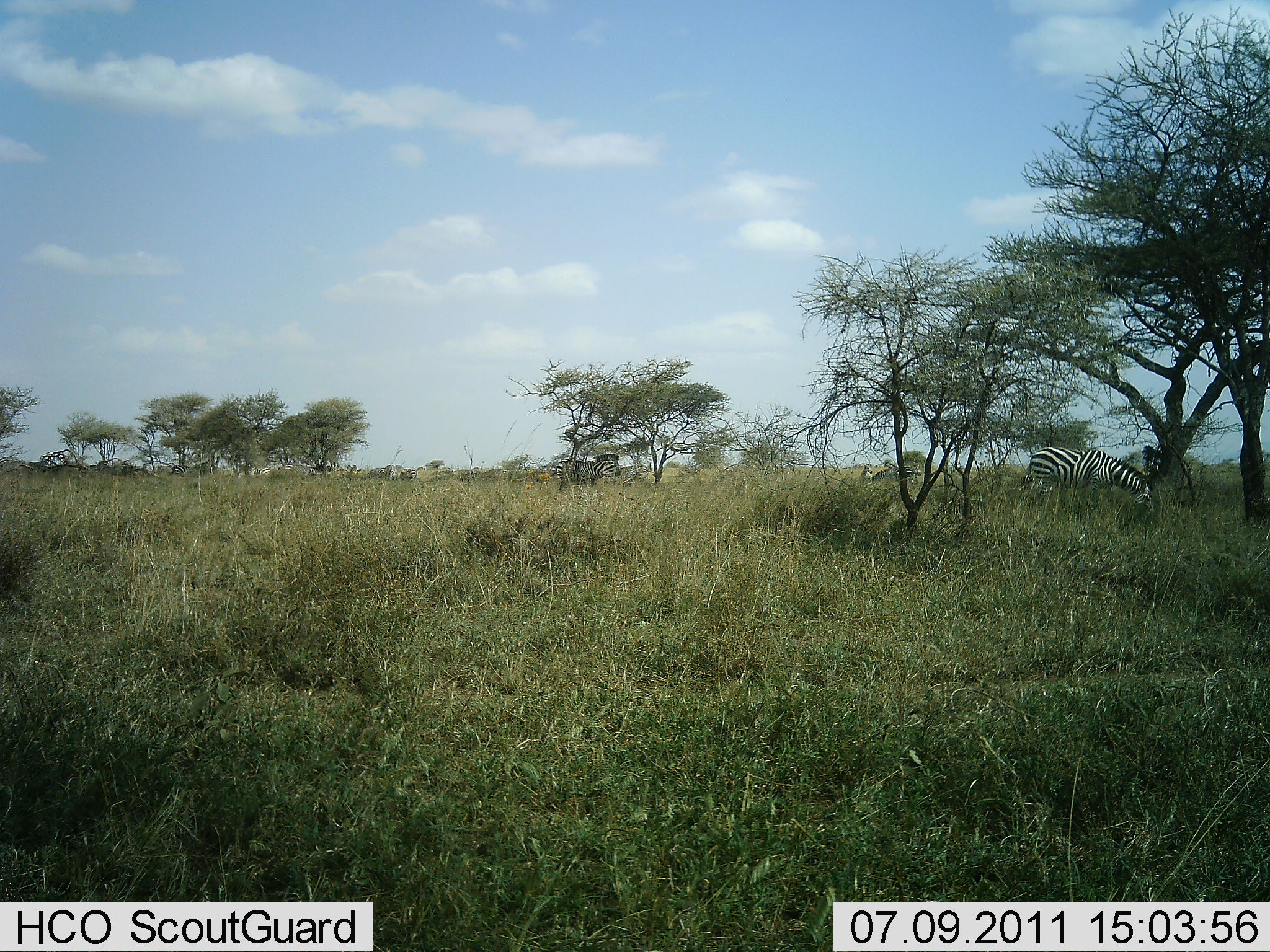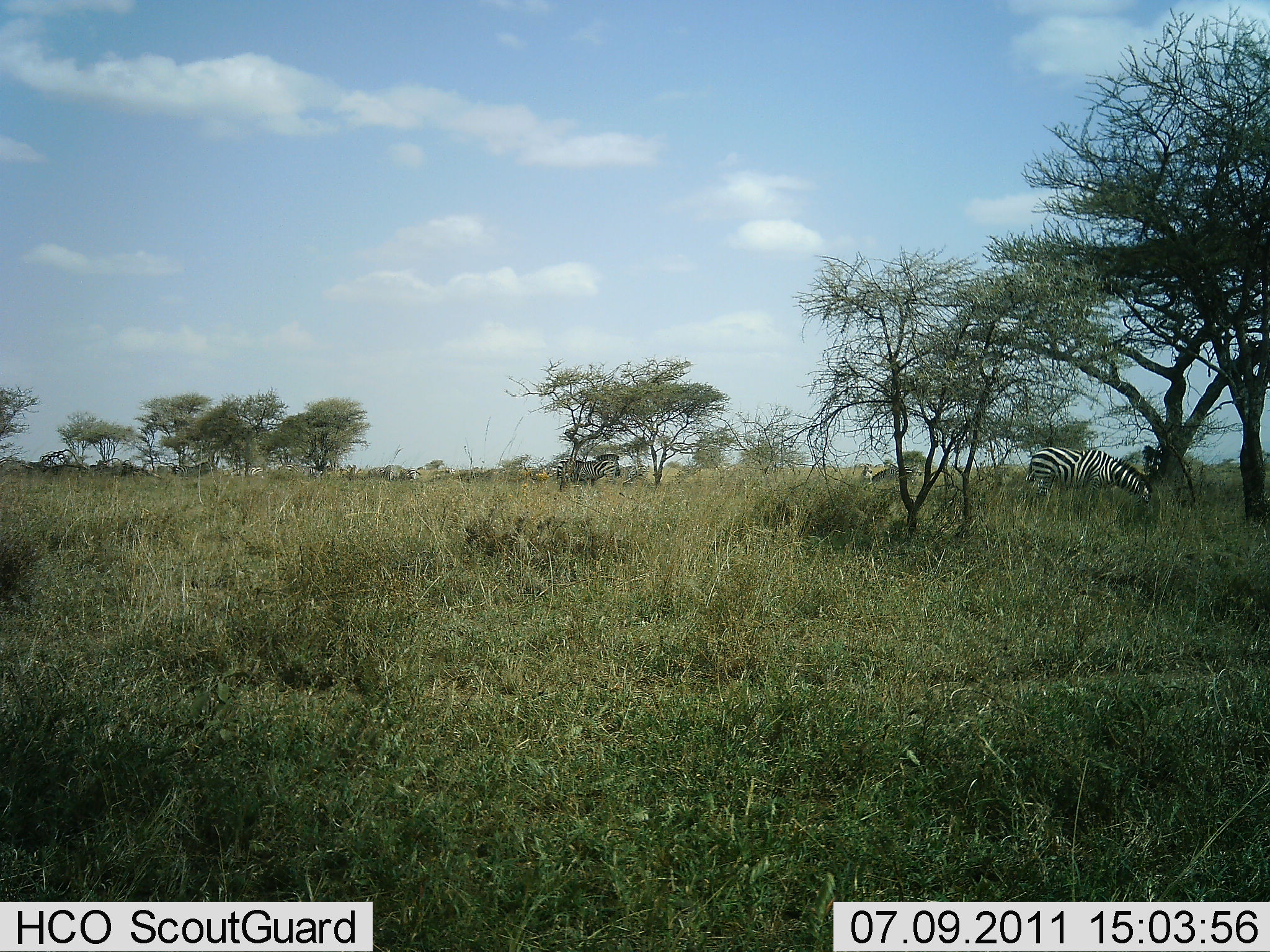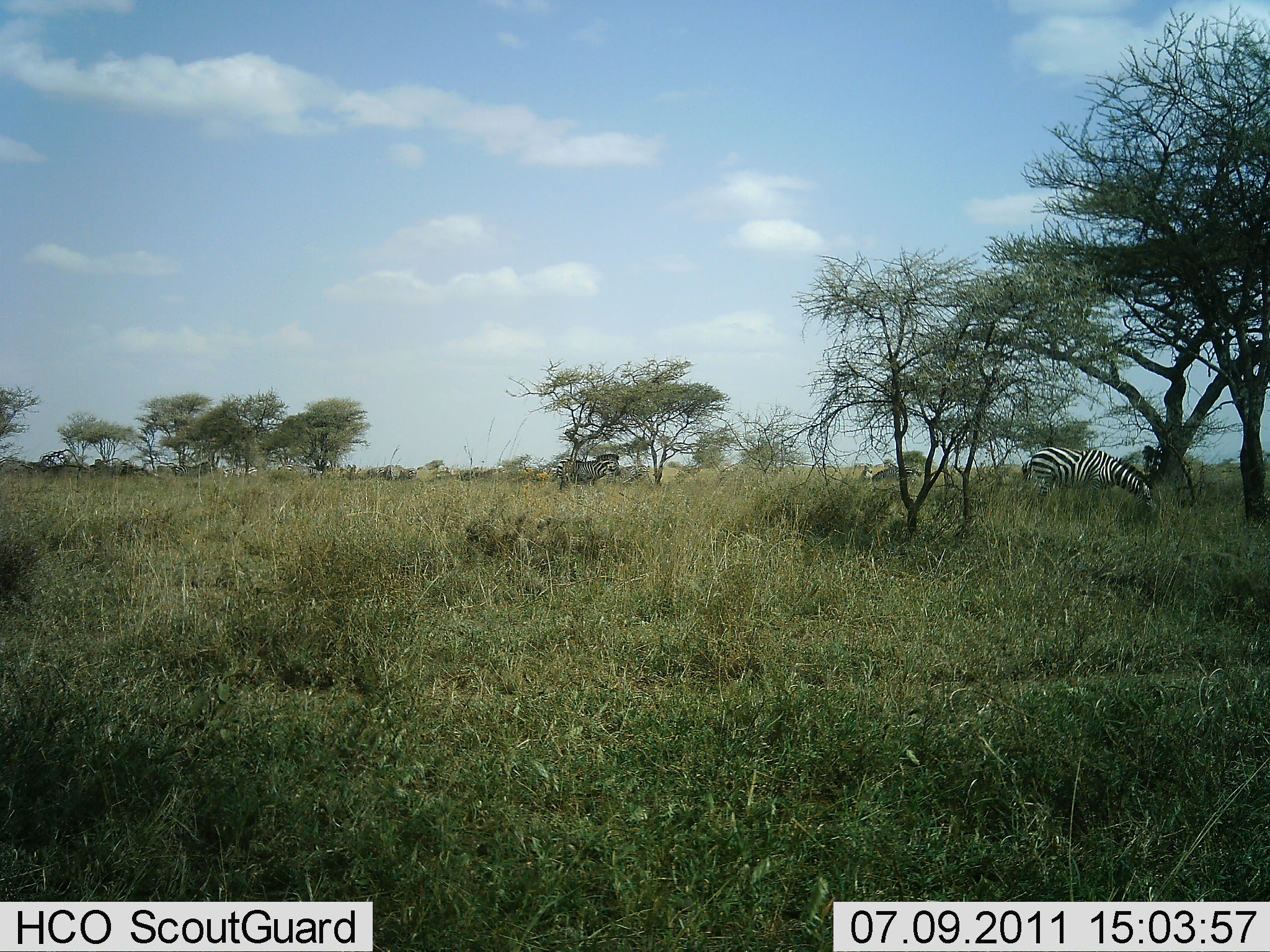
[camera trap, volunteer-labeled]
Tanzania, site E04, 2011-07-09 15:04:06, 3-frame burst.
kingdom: Animalia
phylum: Chordata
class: Mammalia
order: Perissodactyla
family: Equidae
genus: Equus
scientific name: Equus quagga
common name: plains zebra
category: zebra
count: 2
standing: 50%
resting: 0%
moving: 0%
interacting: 0%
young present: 0%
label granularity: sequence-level